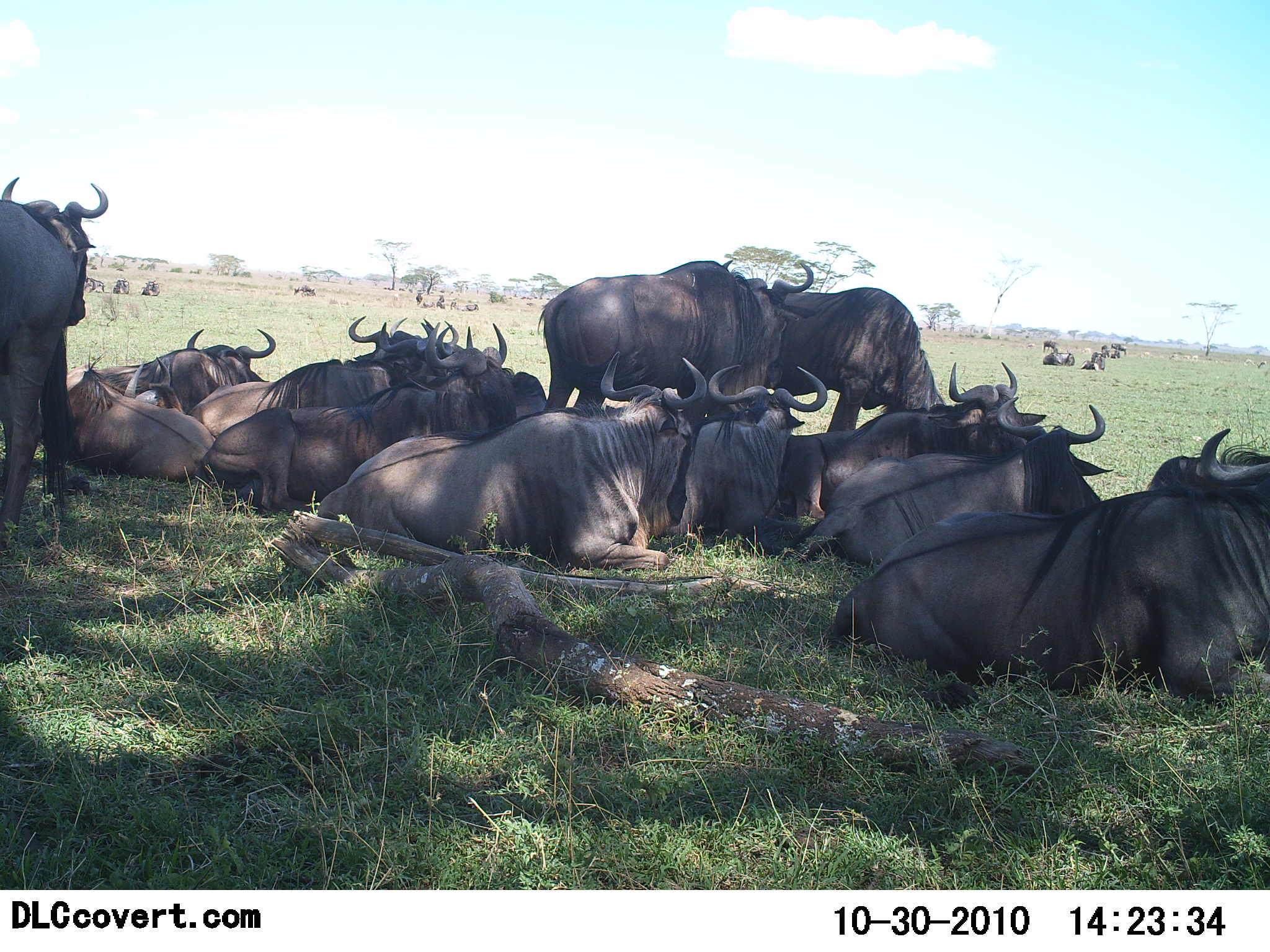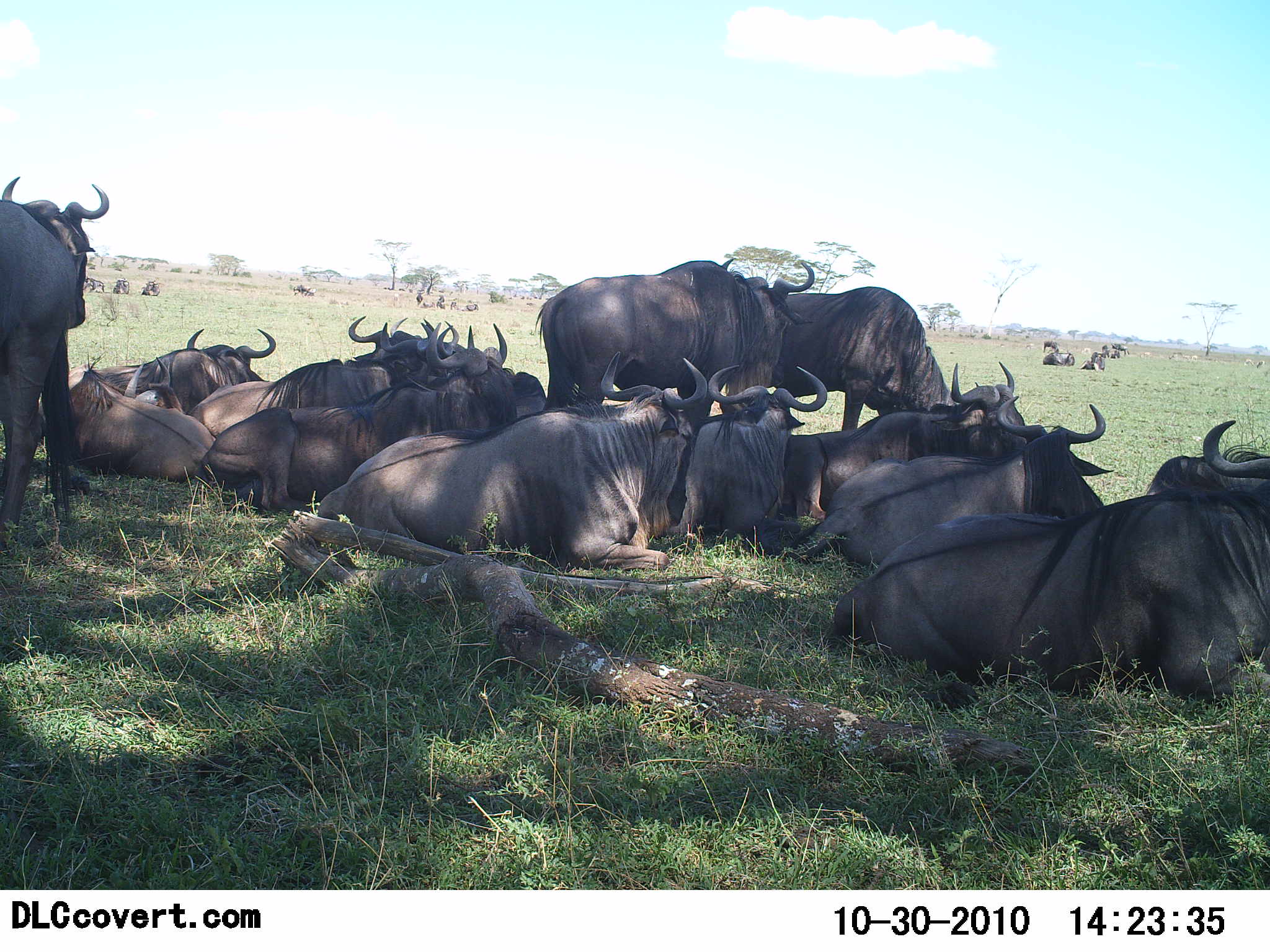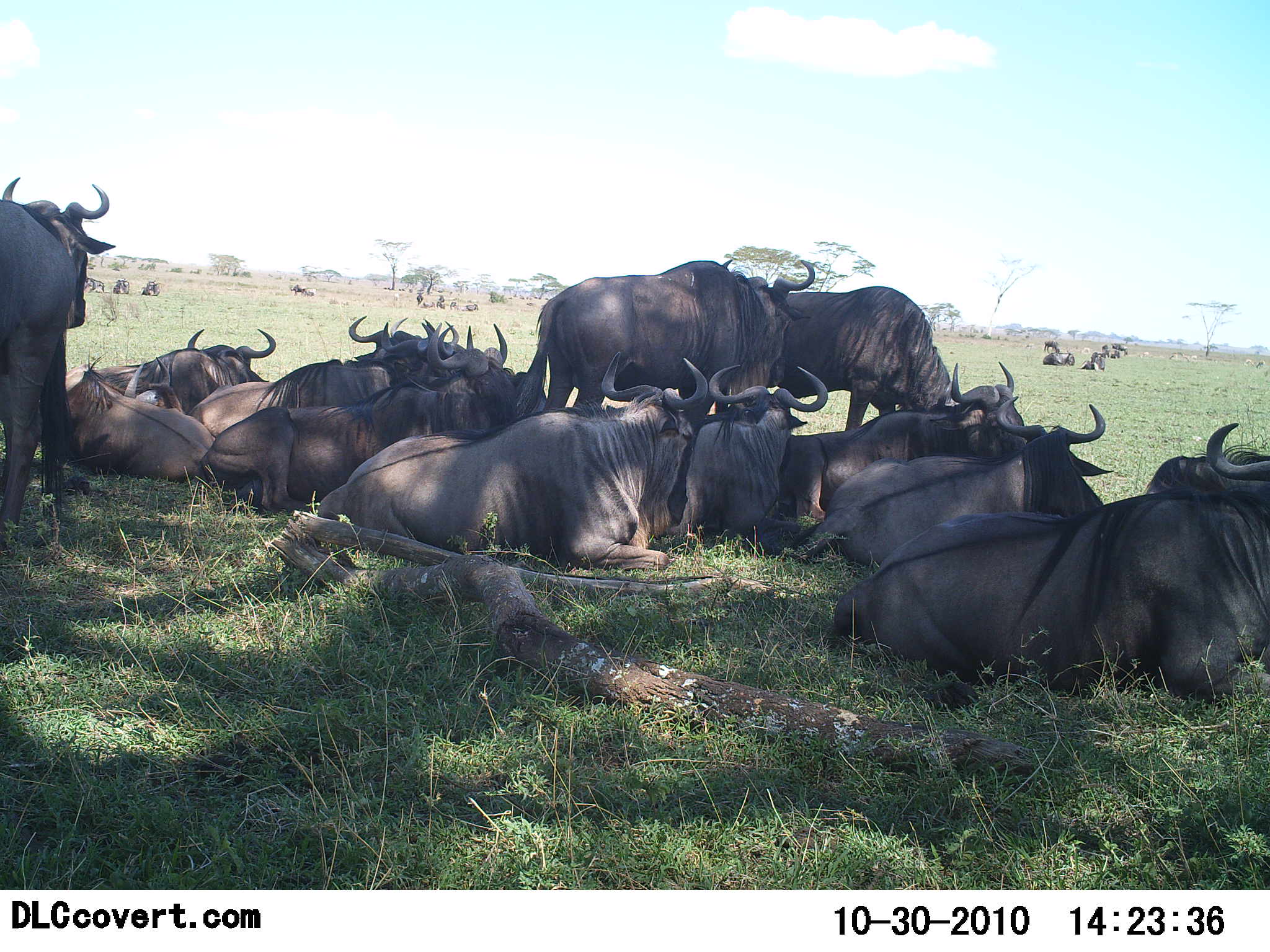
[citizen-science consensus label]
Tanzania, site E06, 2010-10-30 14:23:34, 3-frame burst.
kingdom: Animalia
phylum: Chordata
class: Mammalia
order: Artiodactyla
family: Bovidae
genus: Connochaetes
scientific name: Connochaetes taurinus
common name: blue wildebeest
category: wildebeest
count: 11-50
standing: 56%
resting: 100%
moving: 11%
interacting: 22%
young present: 0%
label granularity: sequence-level